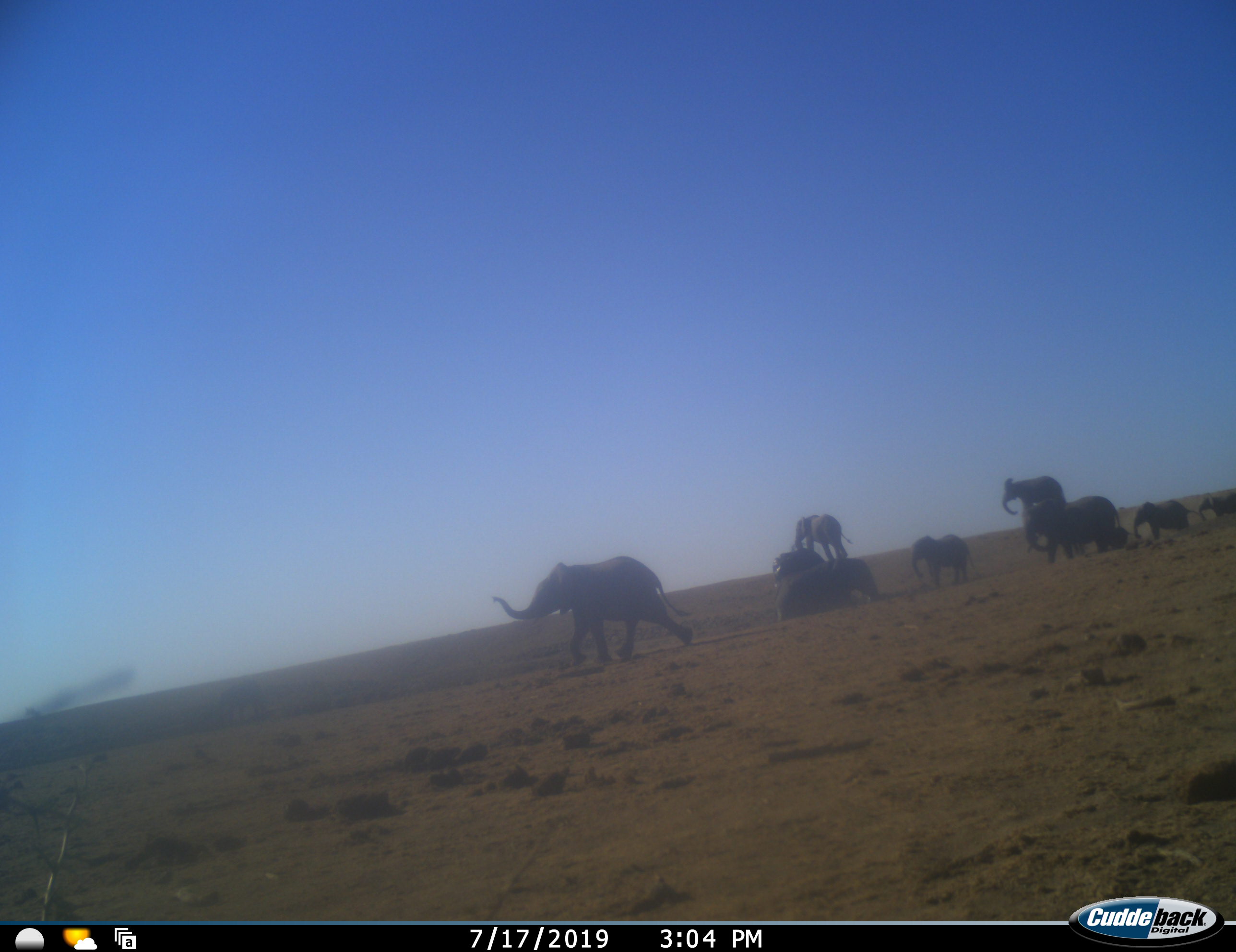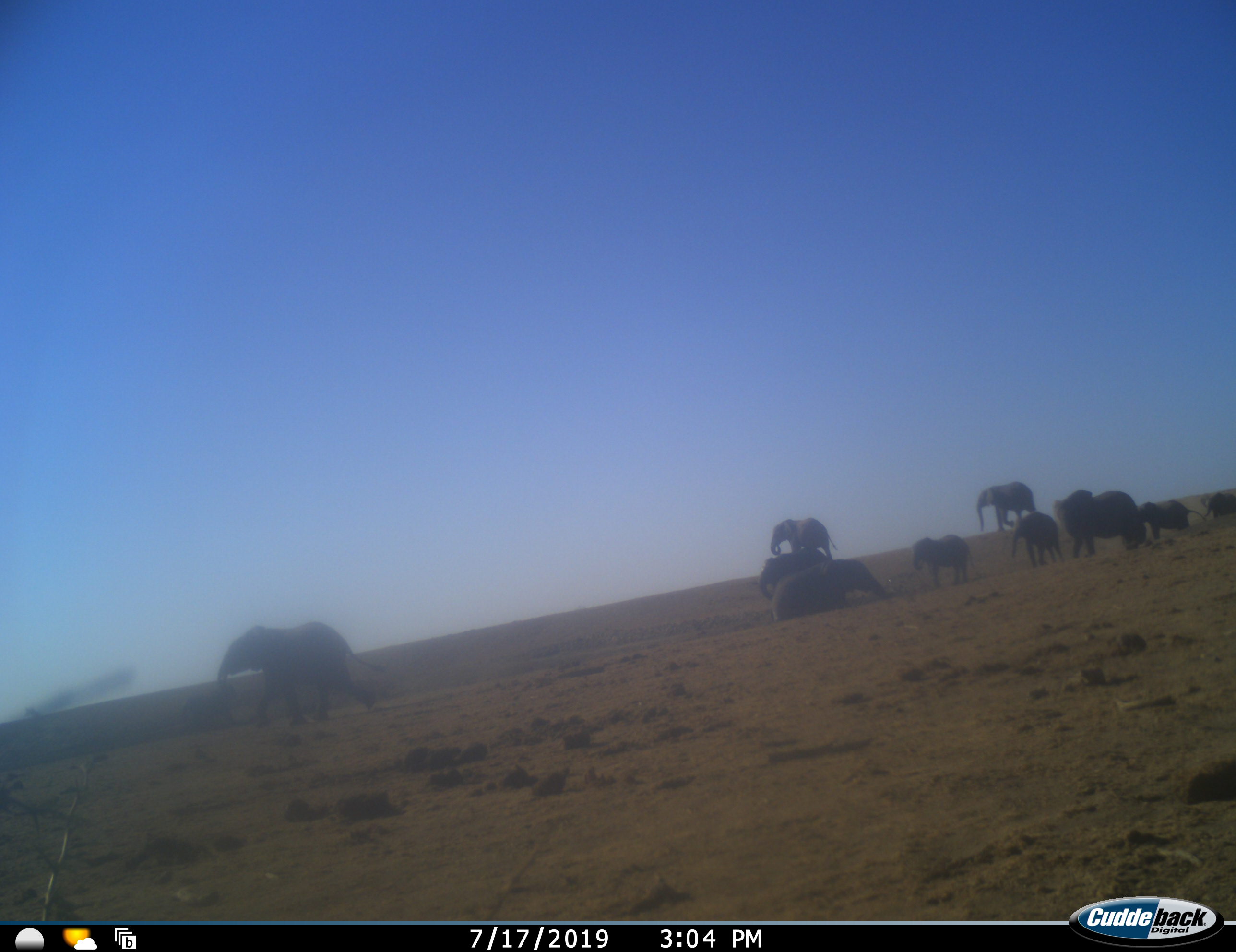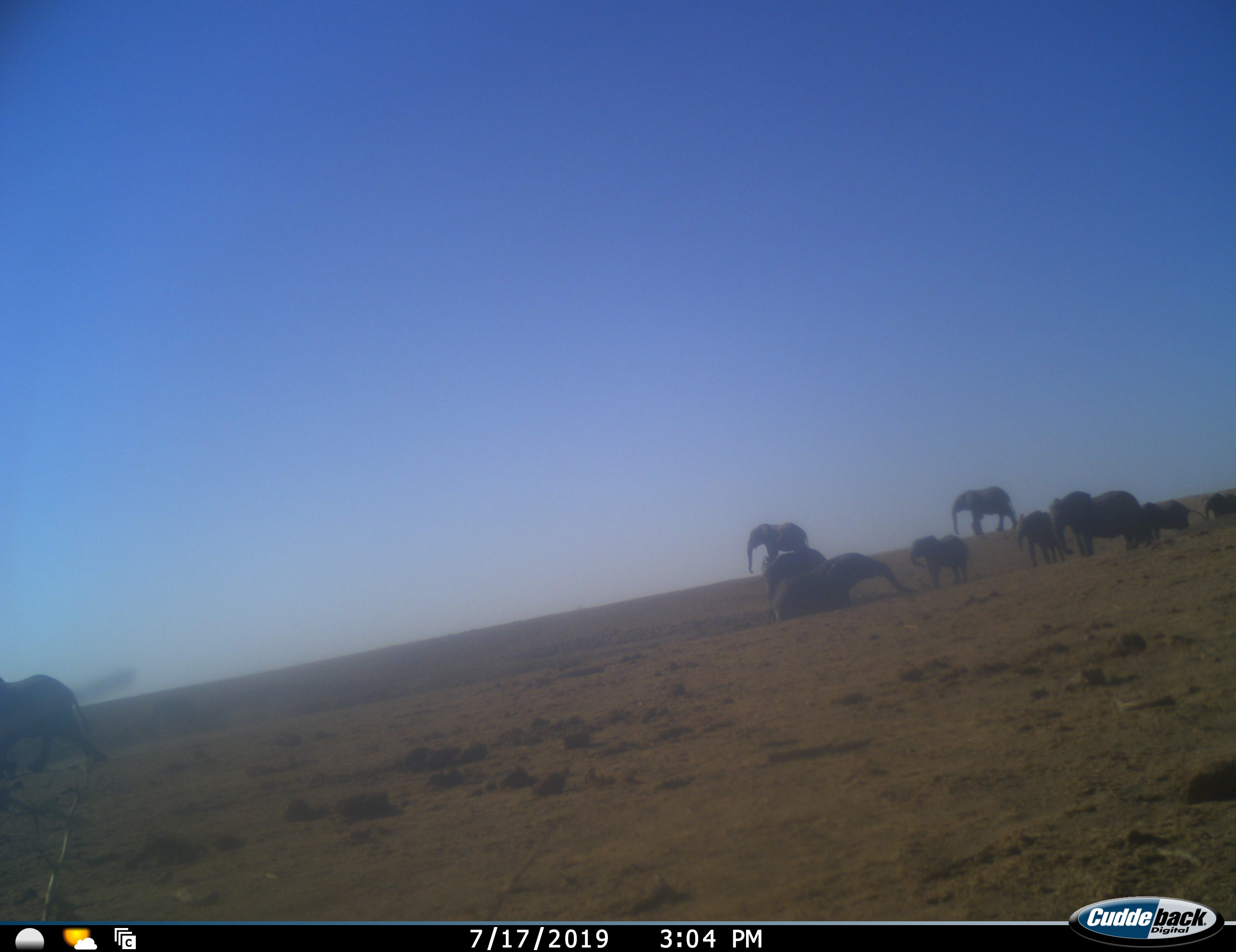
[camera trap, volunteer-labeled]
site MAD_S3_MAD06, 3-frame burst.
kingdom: Animalia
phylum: Chordata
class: Mammalia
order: Proboscidea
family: Elephantidae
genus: Loxodonta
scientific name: Loxodonta africana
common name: african bush elephant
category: elephant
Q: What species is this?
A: Elephant (african bush elephant) (Loxodonta africana).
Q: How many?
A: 10.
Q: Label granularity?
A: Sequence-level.